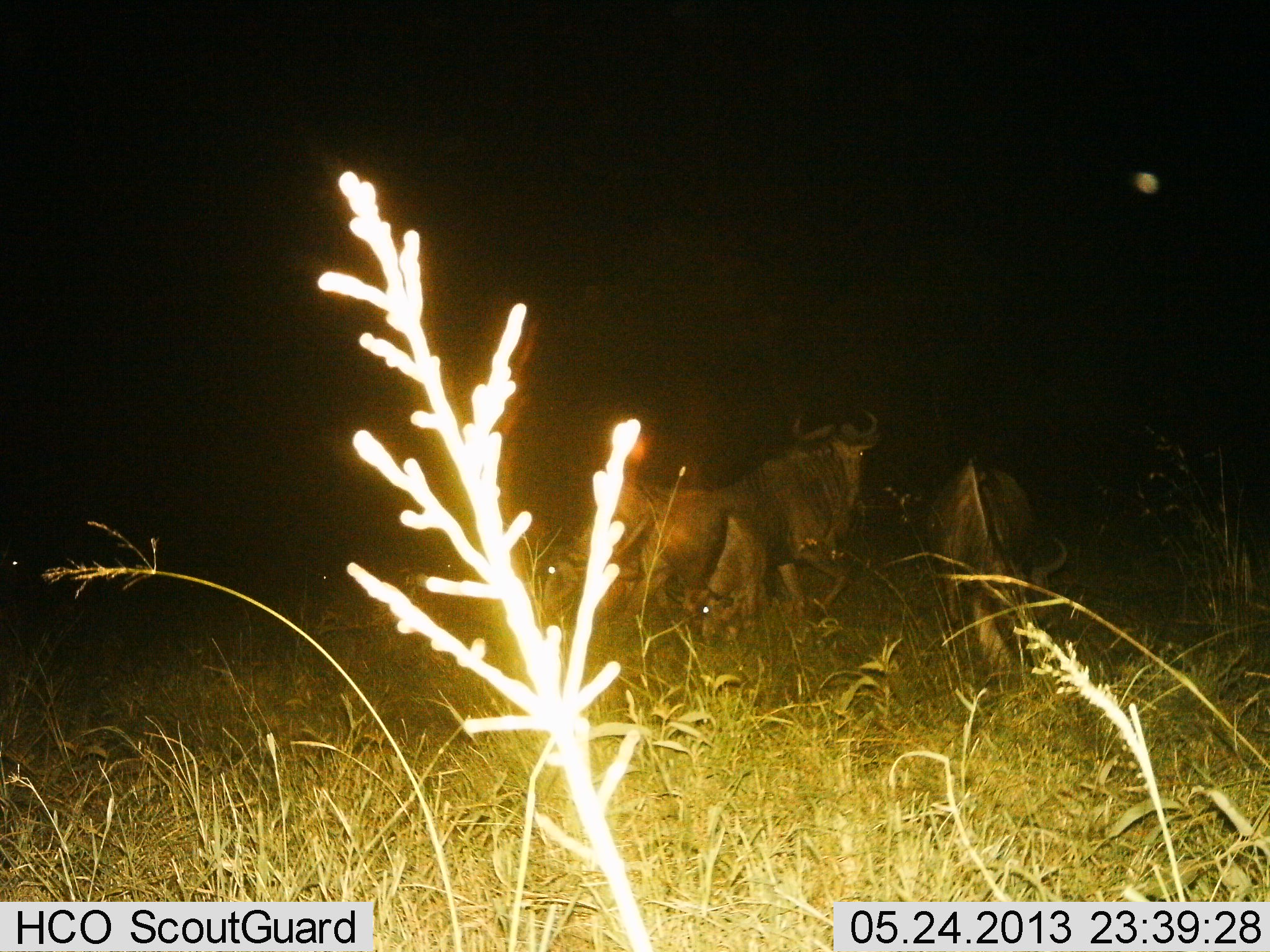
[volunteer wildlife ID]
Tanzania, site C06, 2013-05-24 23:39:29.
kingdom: Animalia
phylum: Chordata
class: Mammalia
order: Artiodactyla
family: Bovidae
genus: Connochaetes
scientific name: Connochaetes taurinus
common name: blue wildebeest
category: wildebeest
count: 4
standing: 60%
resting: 20%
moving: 60%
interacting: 10%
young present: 0%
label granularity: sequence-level